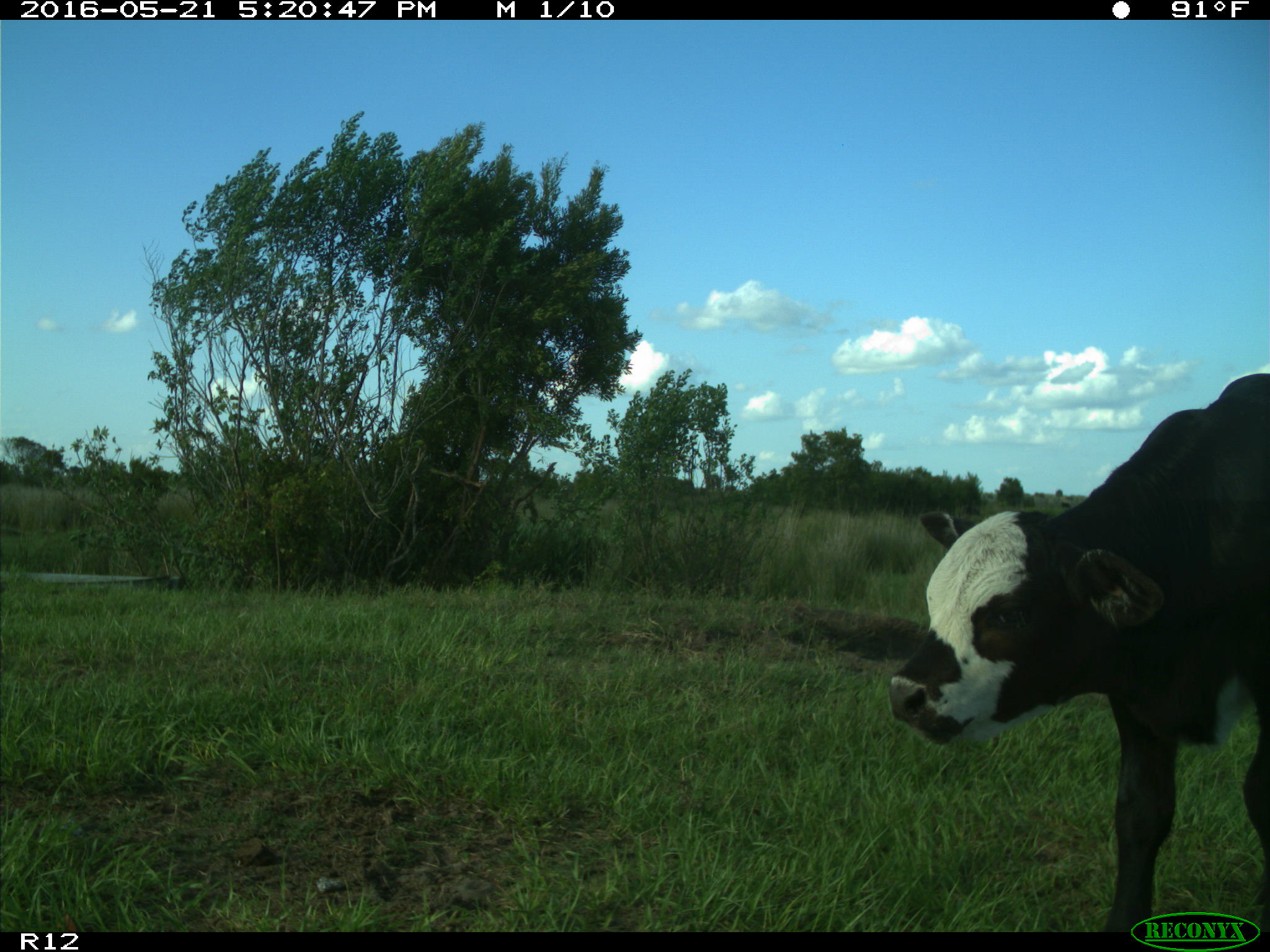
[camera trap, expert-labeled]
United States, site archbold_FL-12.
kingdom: Animalia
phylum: Chordata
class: Mammalia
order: Artiodactyla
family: Bovidae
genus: Bos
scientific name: Bos taurus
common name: domestic cow